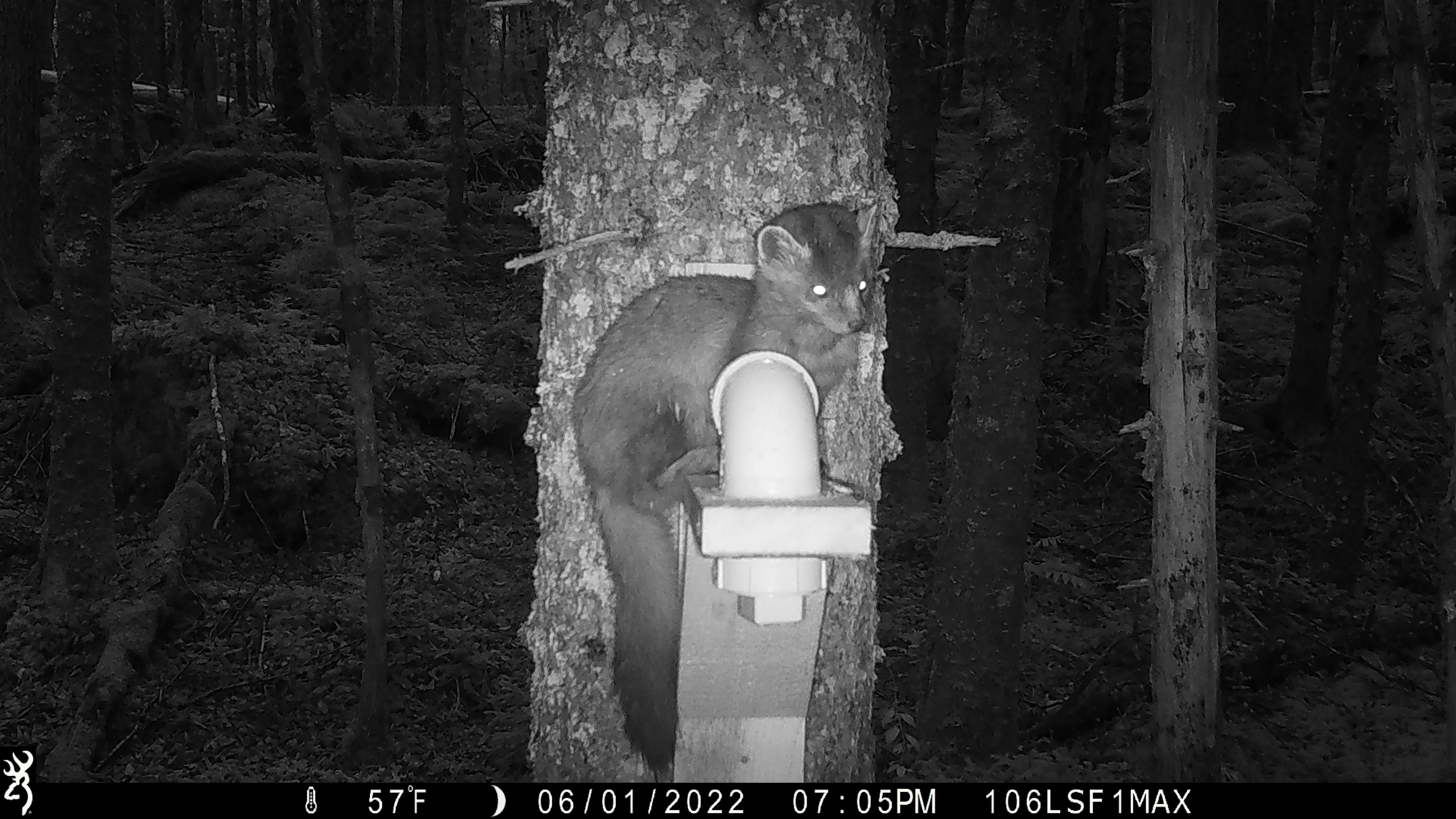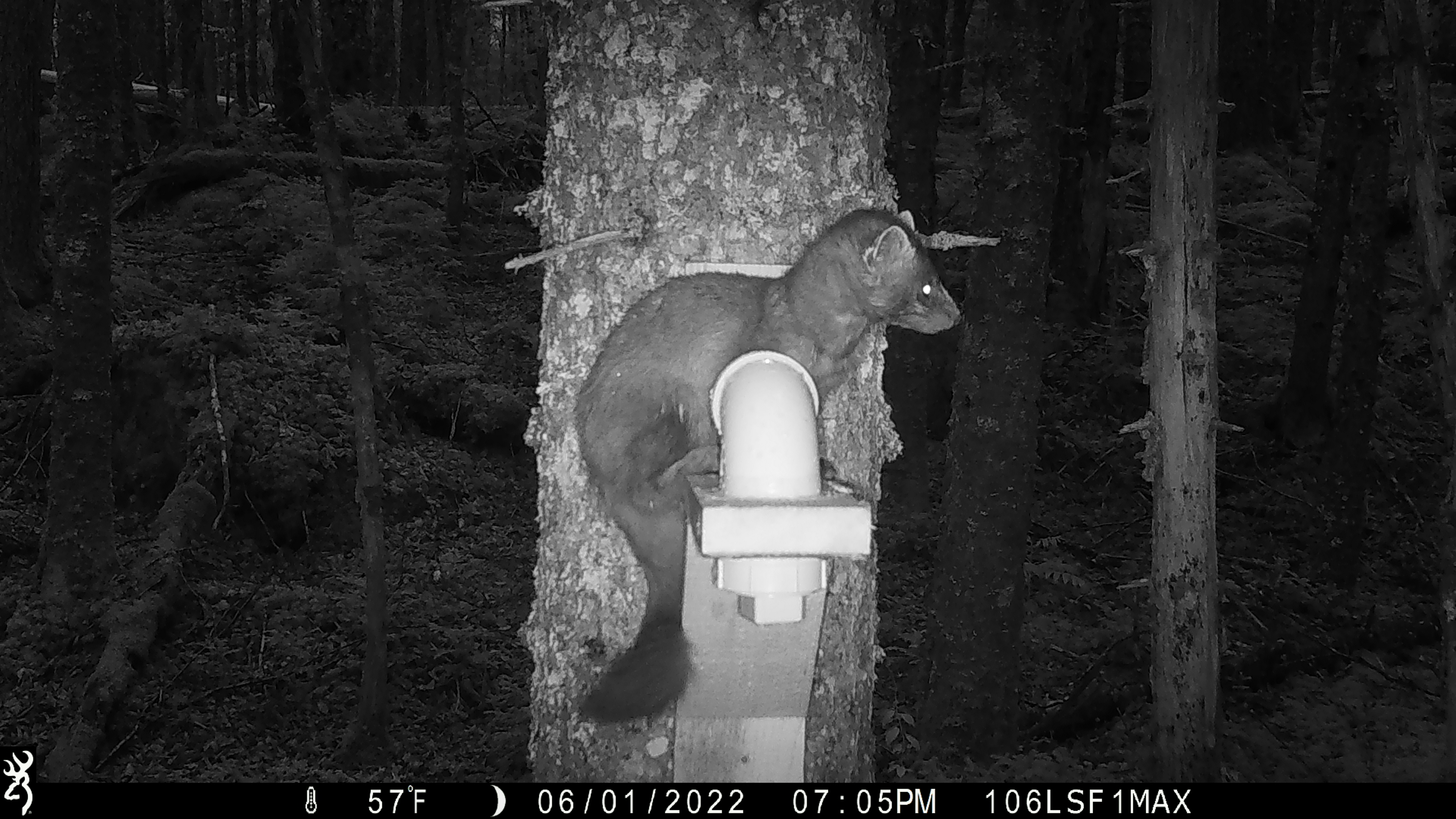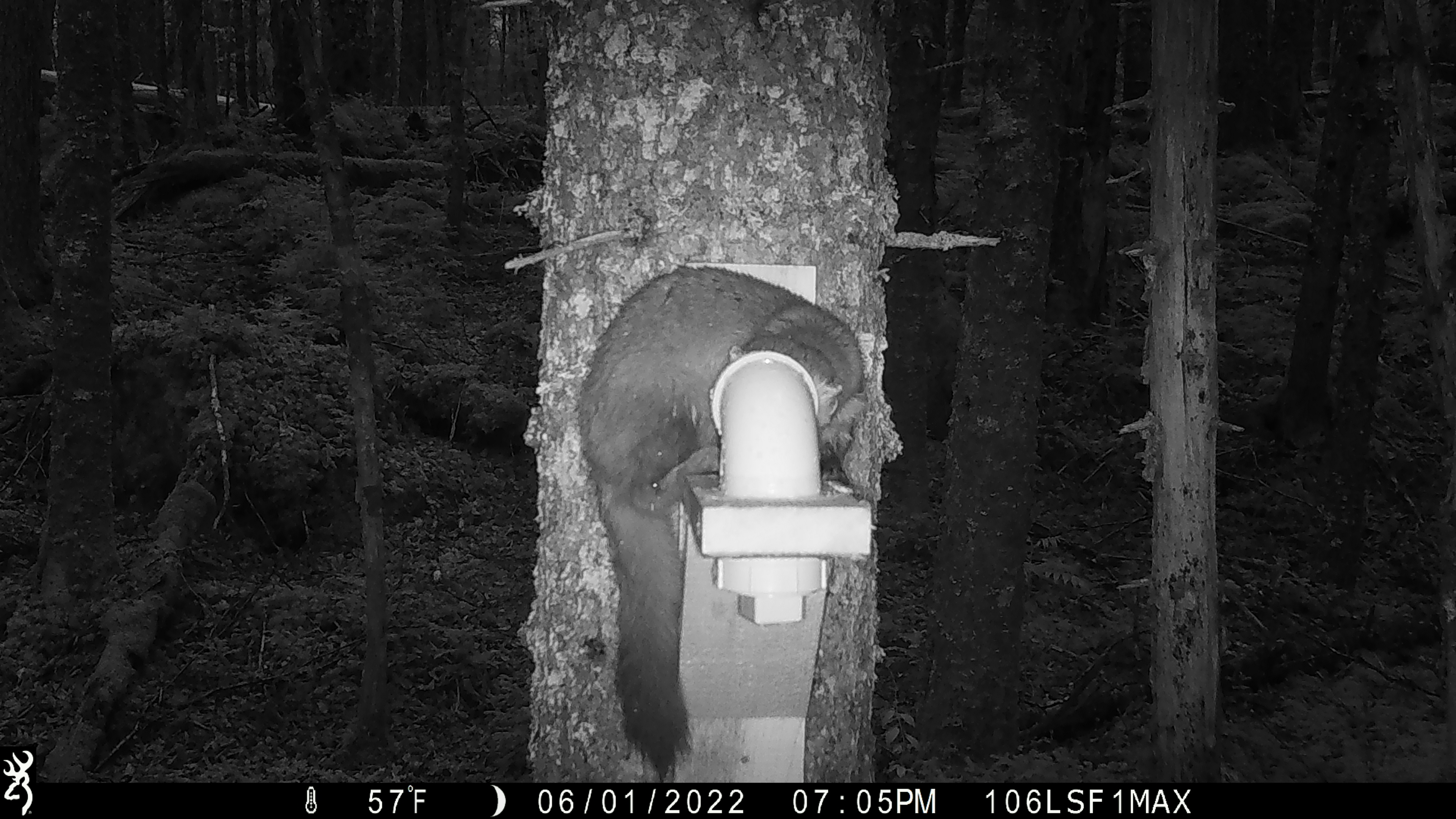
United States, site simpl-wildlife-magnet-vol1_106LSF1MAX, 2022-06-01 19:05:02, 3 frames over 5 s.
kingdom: Animalia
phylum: Chordata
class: Mammalia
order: Carnivora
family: Mustelidae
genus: Martes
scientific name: Martes americana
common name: american marten